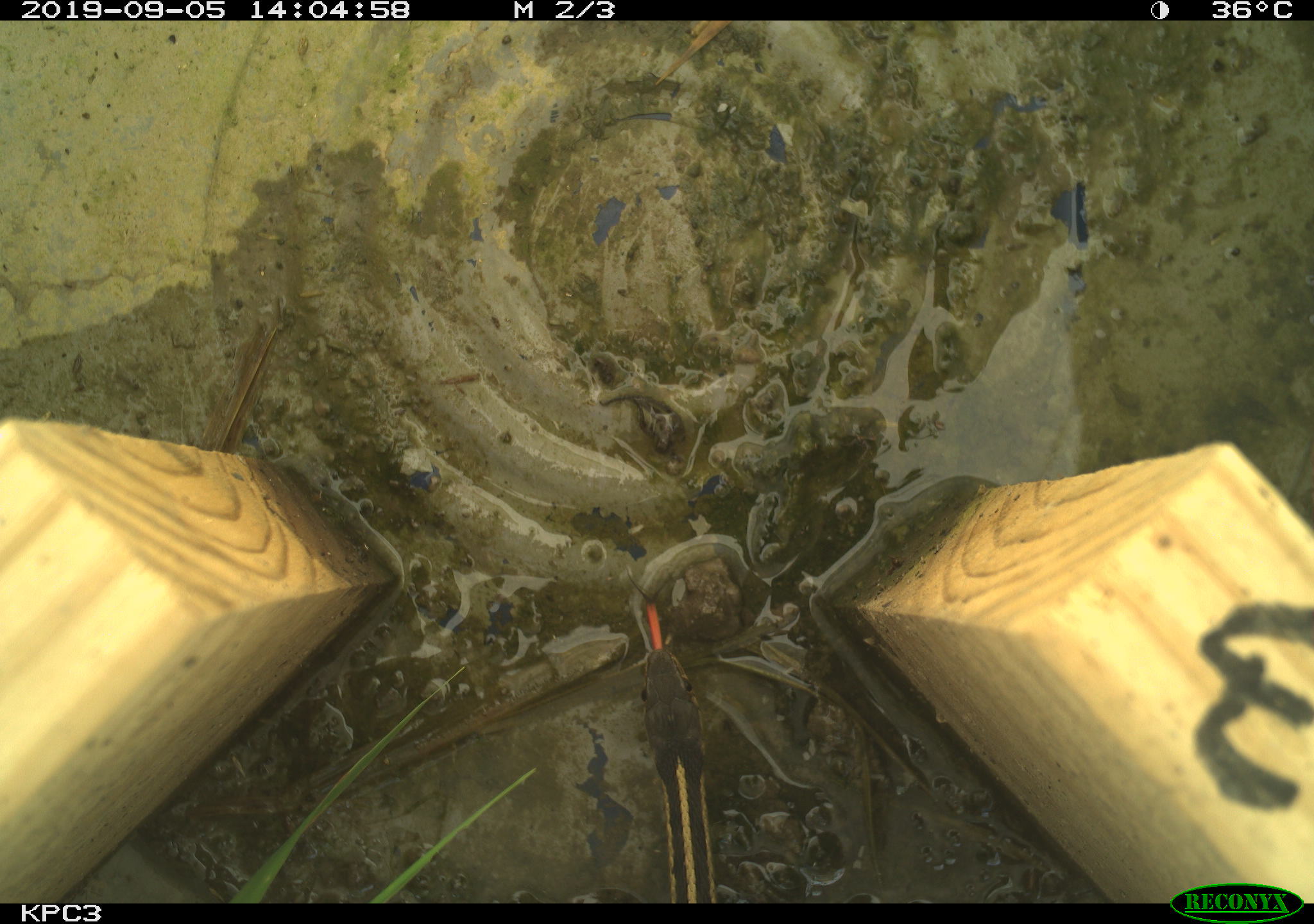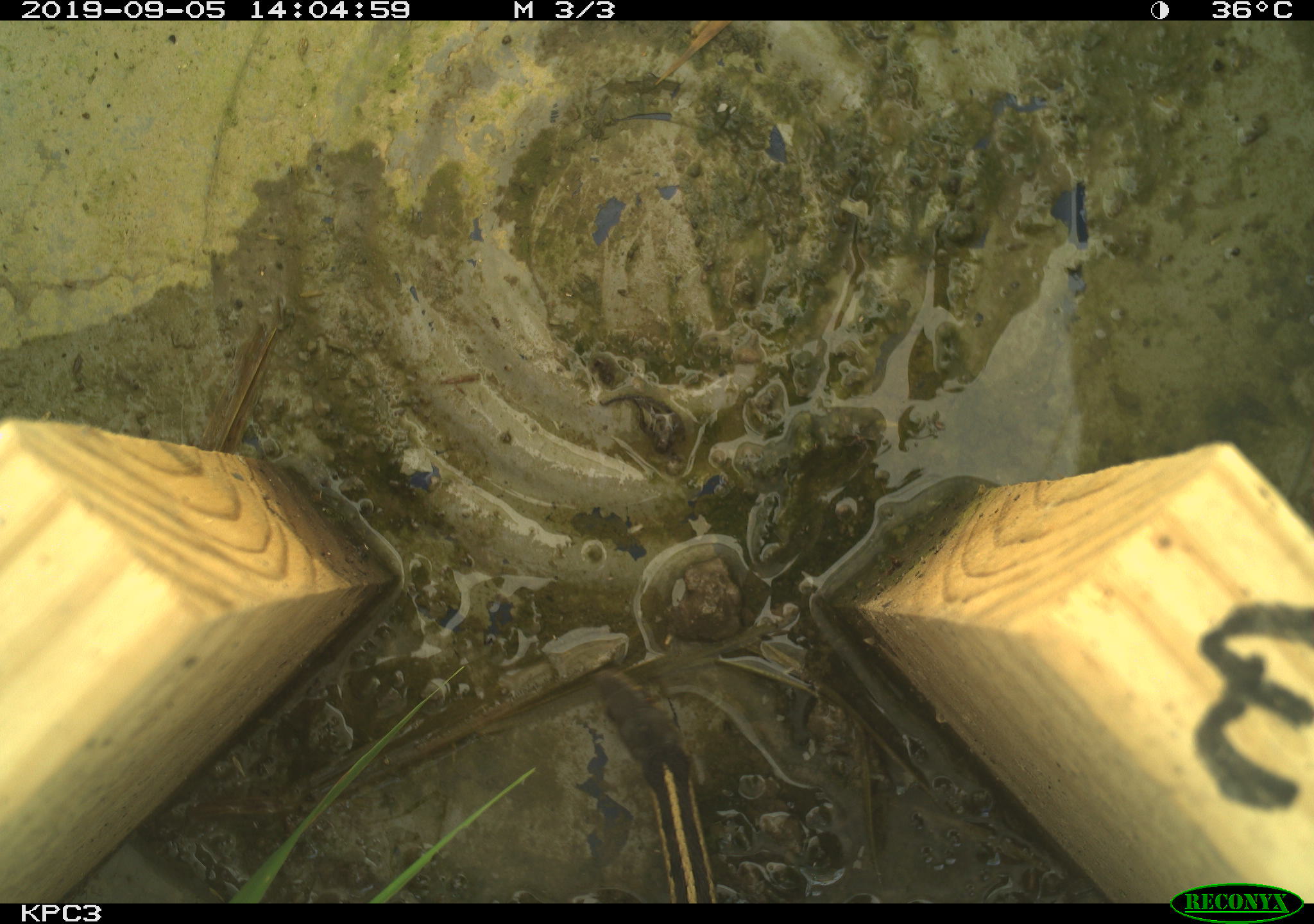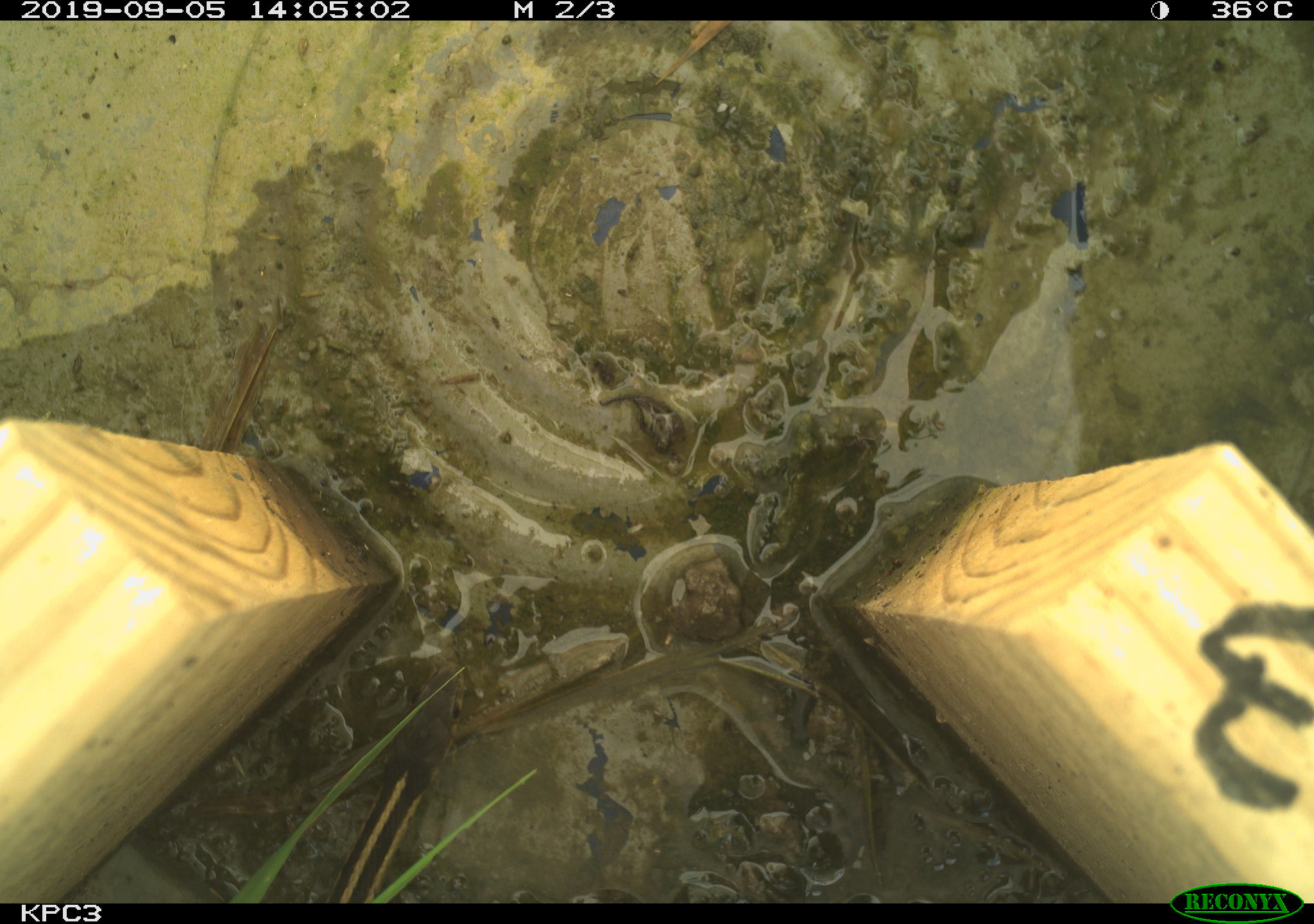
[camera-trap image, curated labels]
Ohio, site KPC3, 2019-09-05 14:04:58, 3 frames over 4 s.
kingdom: Animalia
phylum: Chordata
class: Reptilia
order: Squamata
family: Colubridae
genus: Thamnophis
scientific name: Thamnophis sirtalis sirtalis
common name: eastern gartersnake